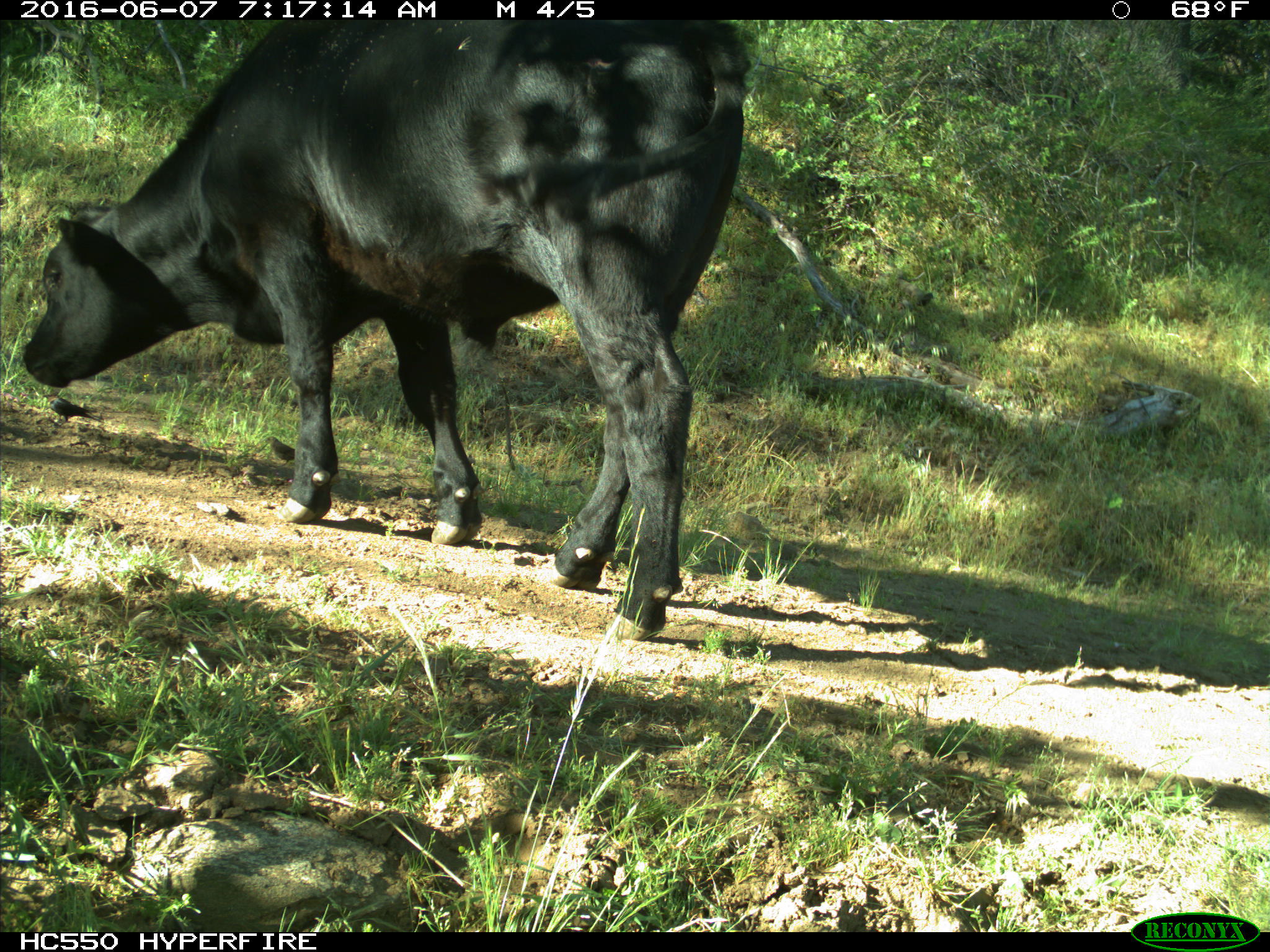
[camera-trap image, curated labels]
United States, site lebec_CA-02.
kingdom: Animalia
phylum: Chordata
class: Mammalia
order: Artiodactyla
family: Bovidae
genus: Bos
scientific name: Bos taurus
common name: domestic cow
Bos taurus (domestic cow).